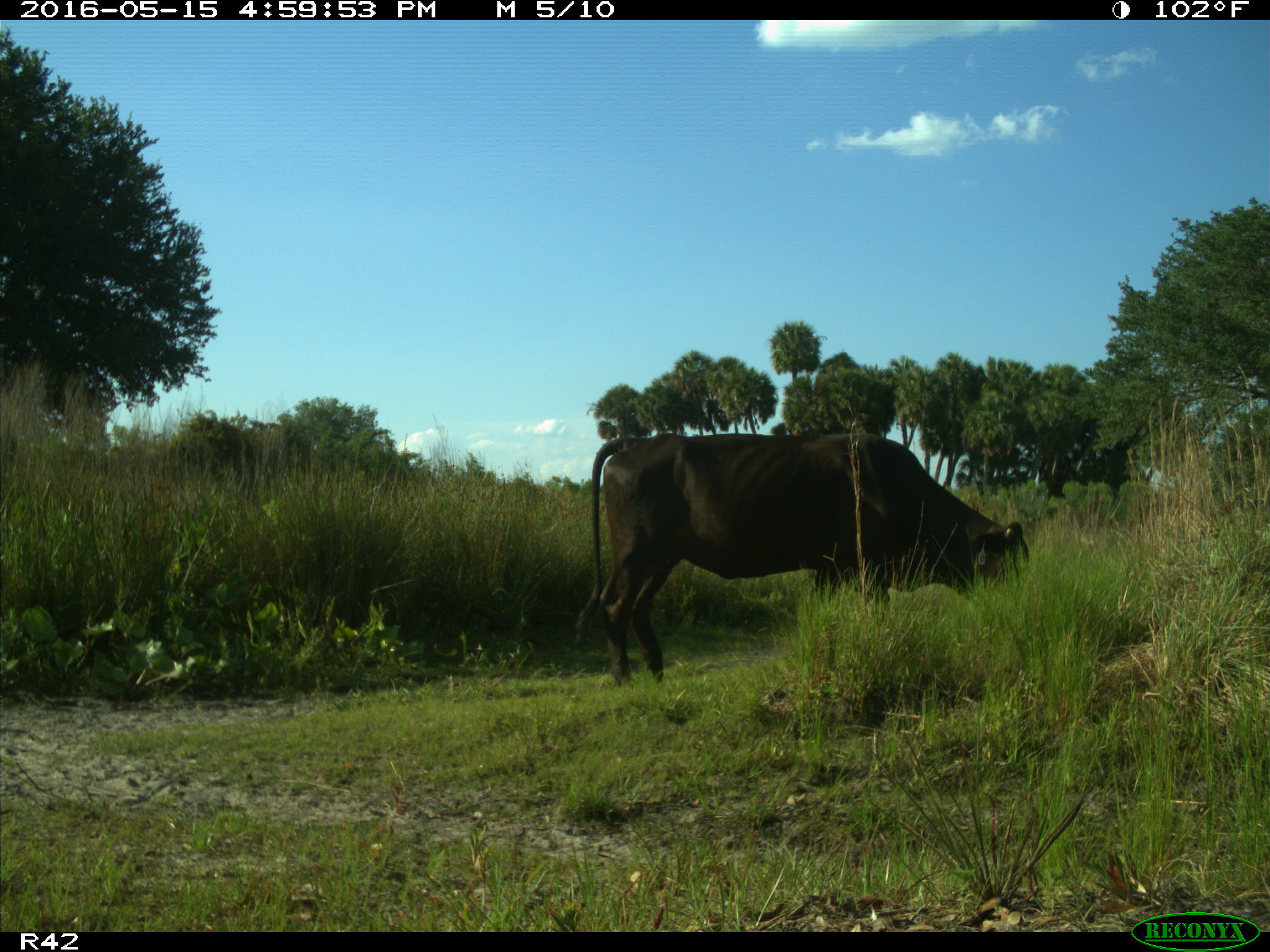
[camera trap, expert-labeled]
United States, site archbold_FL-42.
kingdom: Animalia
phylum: Chordata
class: Mammalia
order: Artiodactyla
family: Bovidae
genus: Bos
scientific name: Bos taurus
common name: domestic cow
Bos taurus (domestic cow).